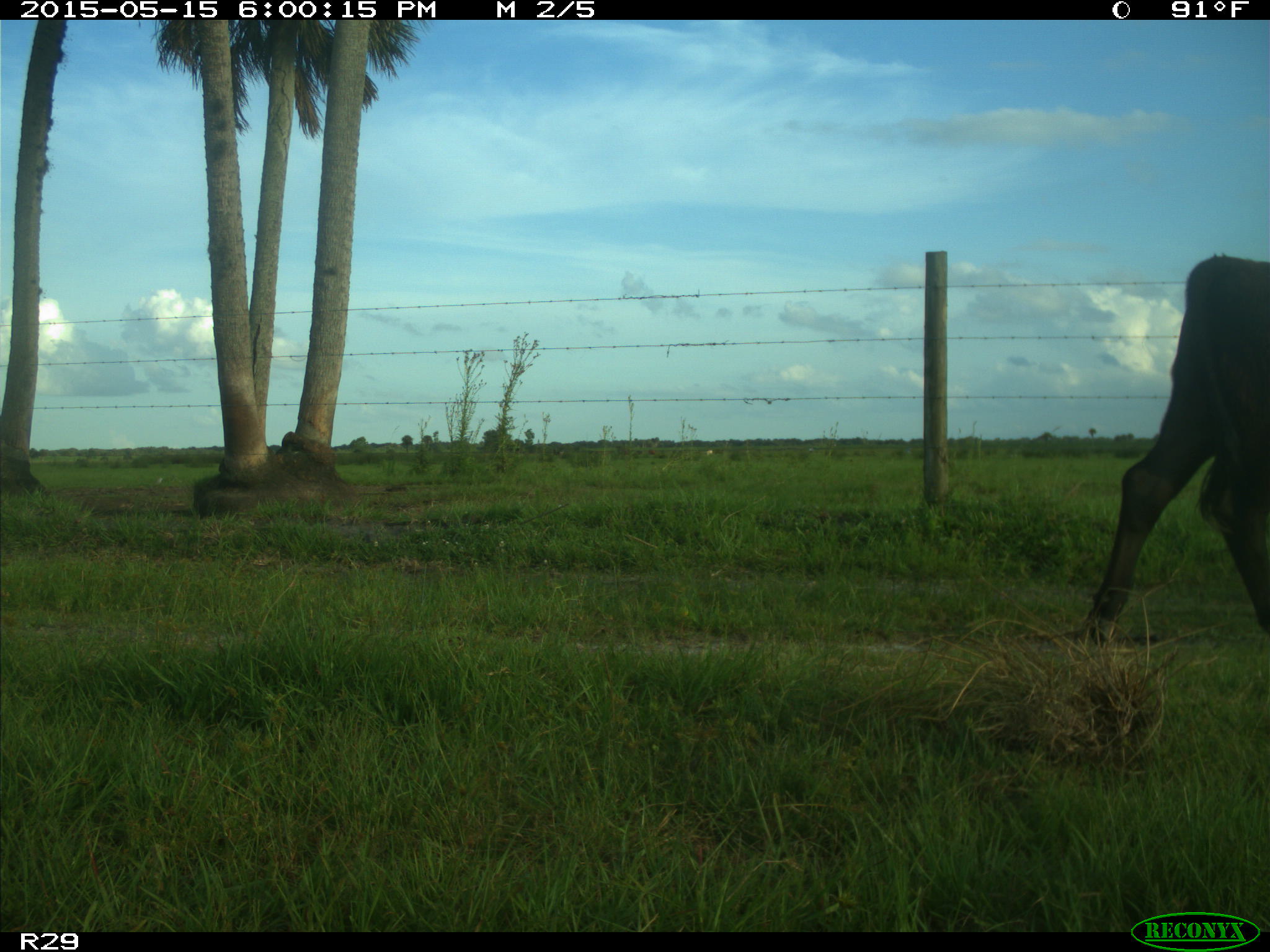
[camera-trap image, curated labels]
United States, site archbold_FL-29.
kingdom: Animalia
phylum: Chordata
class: Mammalia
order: Artiodactyla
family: Bovidae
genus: Bos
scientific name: Bos taurus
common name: domestic cow